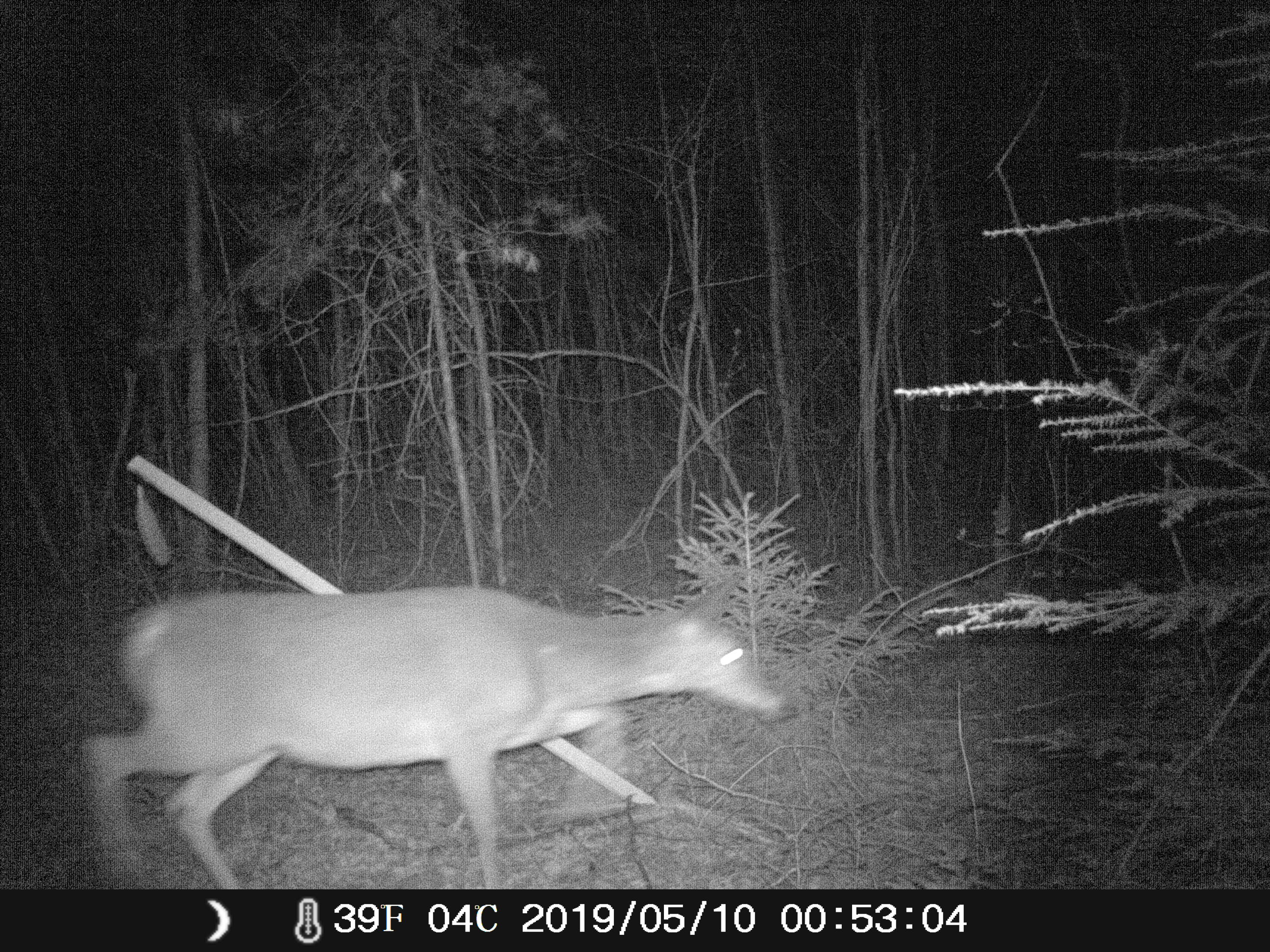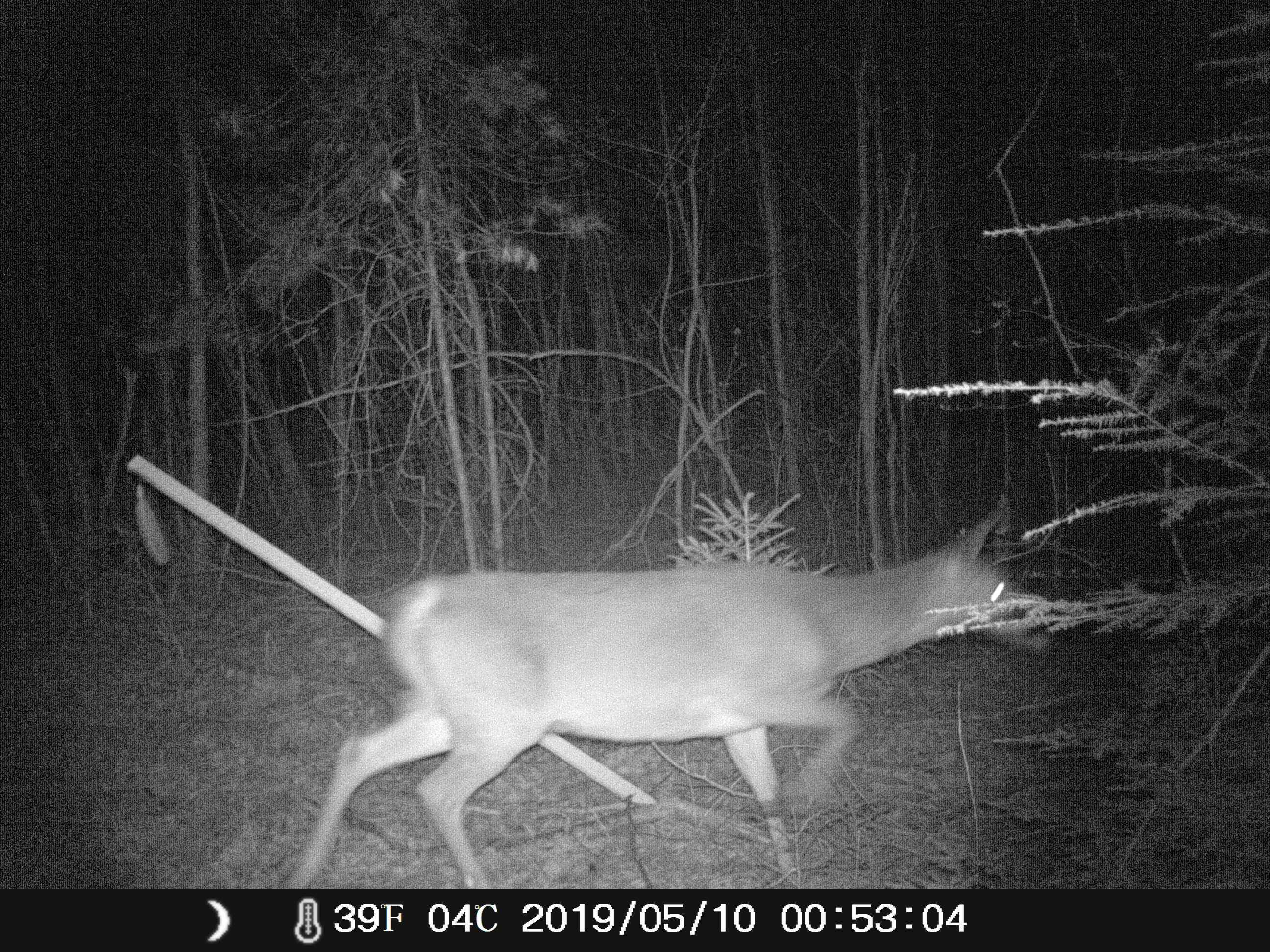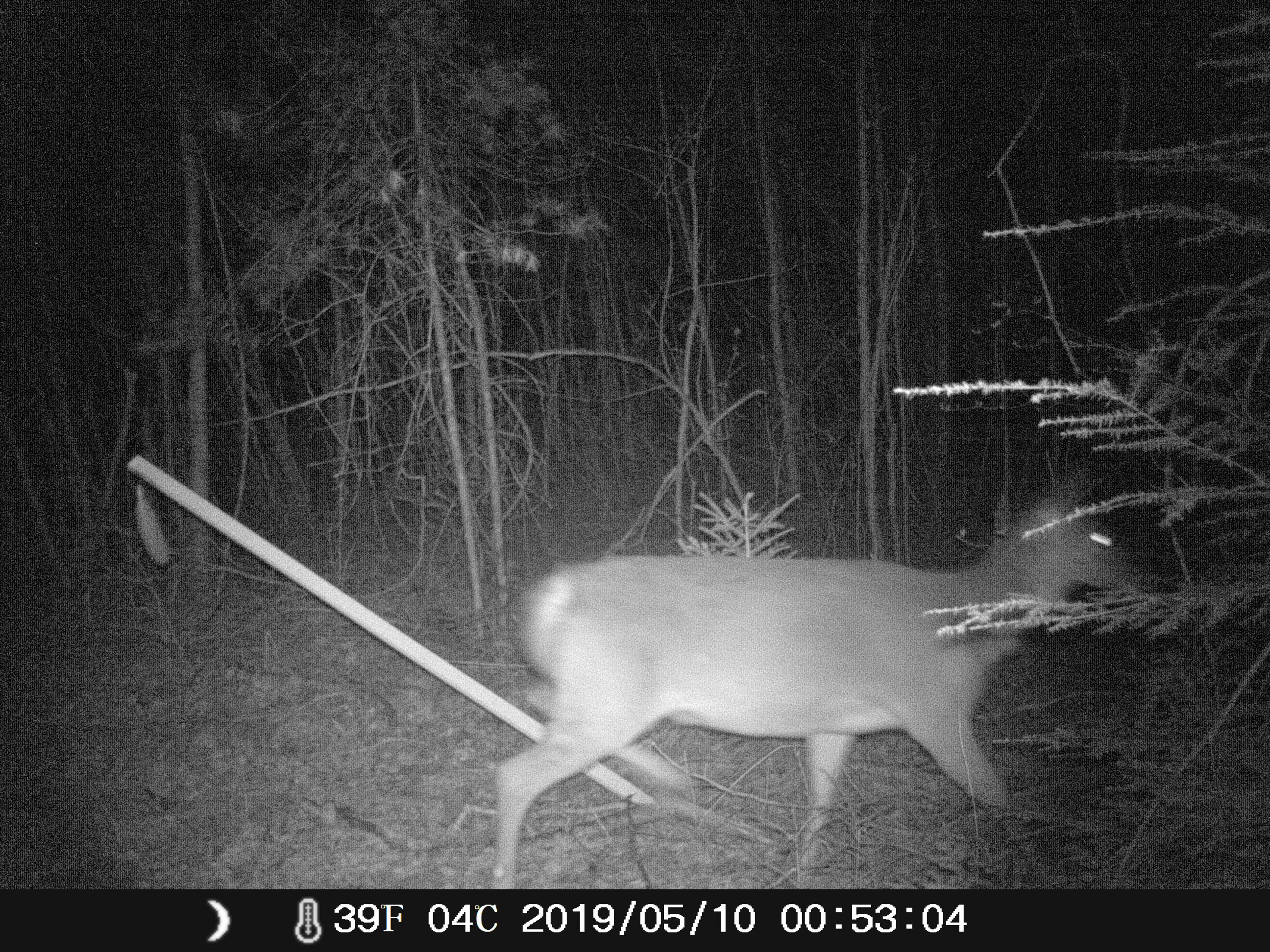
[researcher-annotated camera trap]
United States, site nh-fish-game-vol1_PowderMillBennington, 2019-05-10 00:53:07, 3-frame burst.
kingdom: Animalia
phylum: Chordata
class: Mammalia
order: Artiodactyla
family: Cervidae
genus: Odocoileus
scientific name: Odocoileus virginianus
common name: white-tailed deer